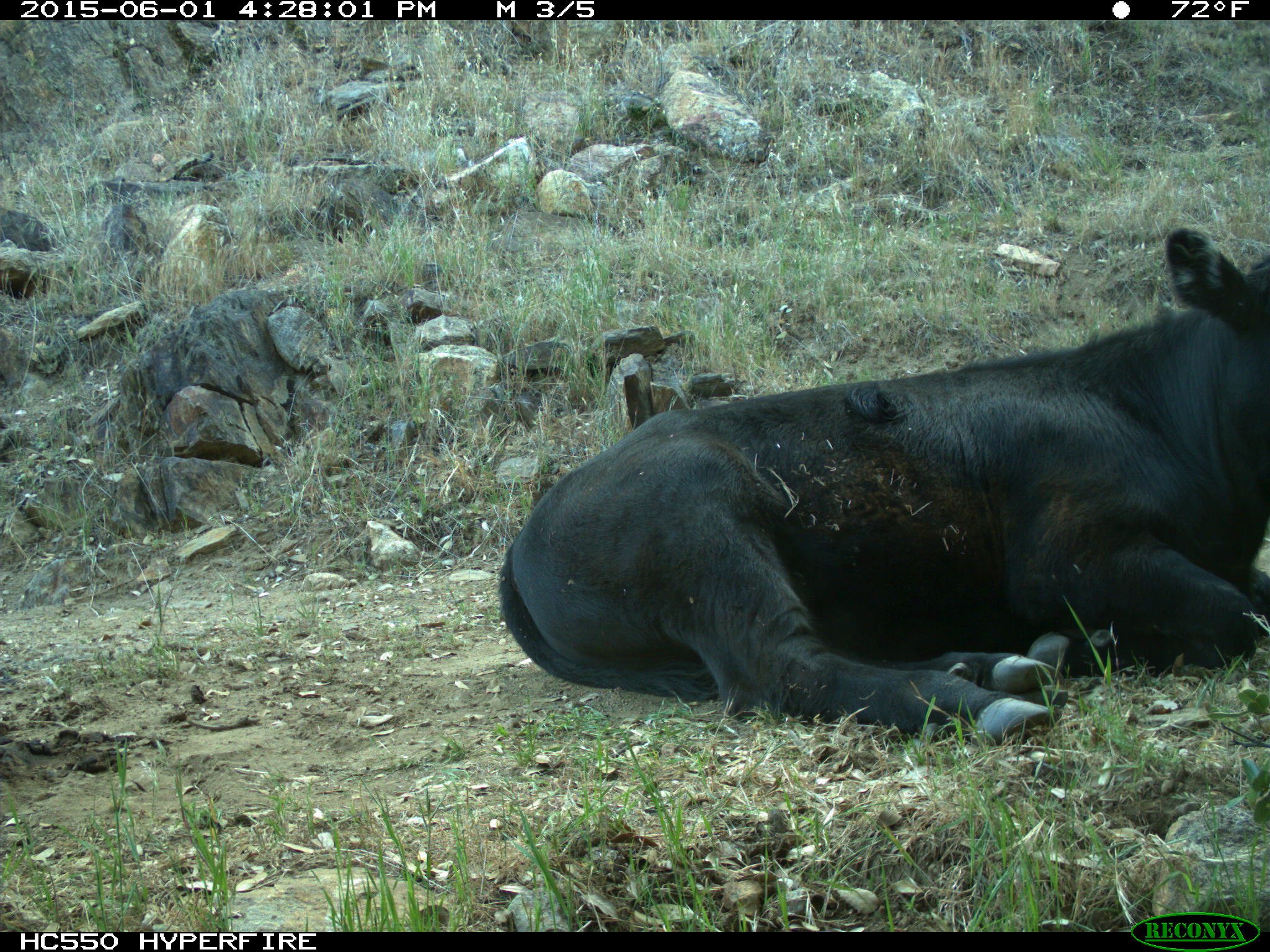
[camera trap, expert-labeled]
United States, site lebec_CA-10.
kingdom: Animalia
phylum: Chordata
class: Mammalia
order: Artiodactyla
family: Bovidae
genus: Bos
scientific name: Bos taurus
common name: domestic cow